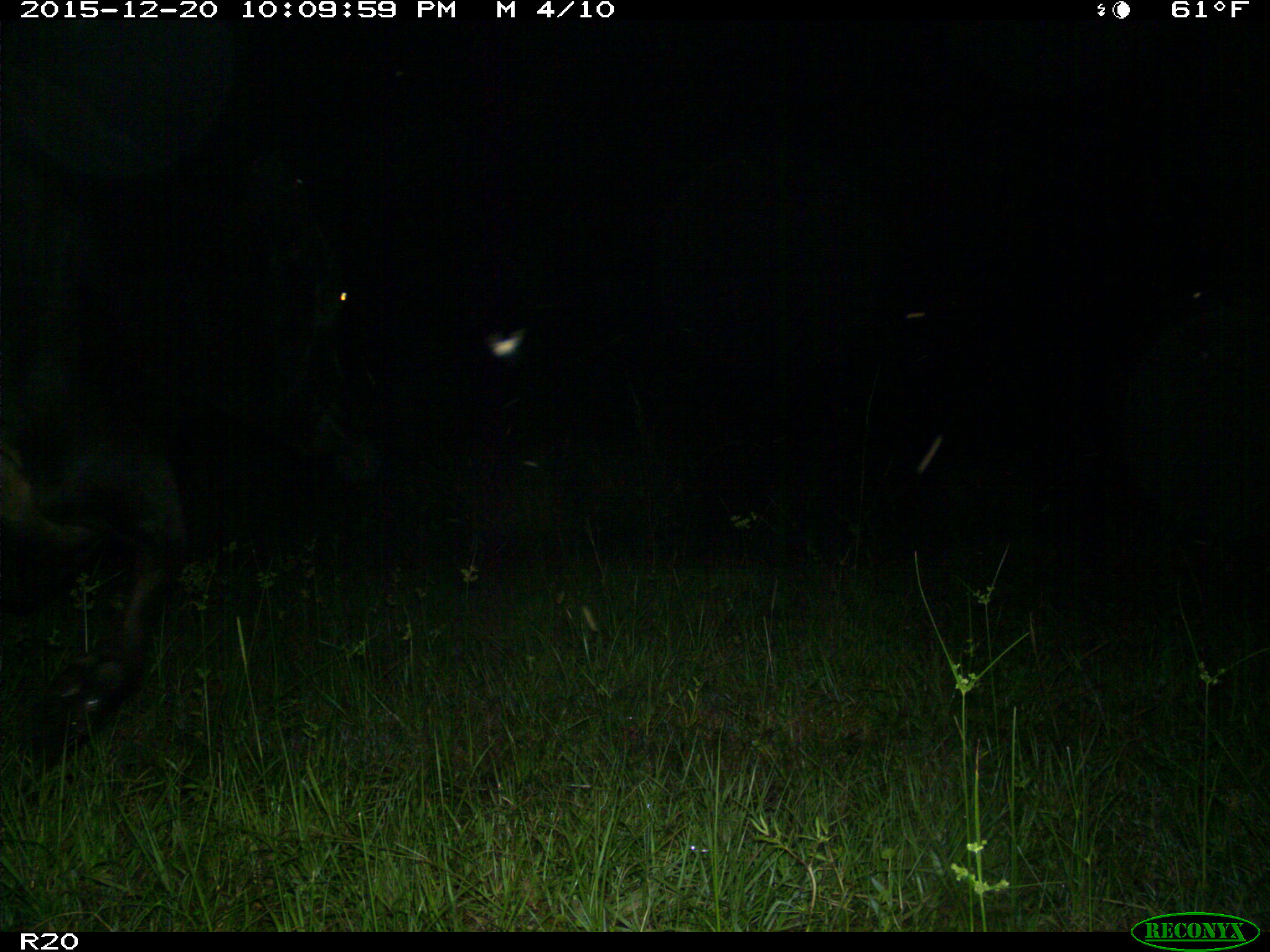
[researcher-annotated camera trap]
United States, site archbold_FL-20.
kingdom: Animalia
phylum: Chordata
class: Mammalia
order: Artiodactyla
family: Bovidae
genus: Bos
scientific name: Bos taurus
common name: domestic cow